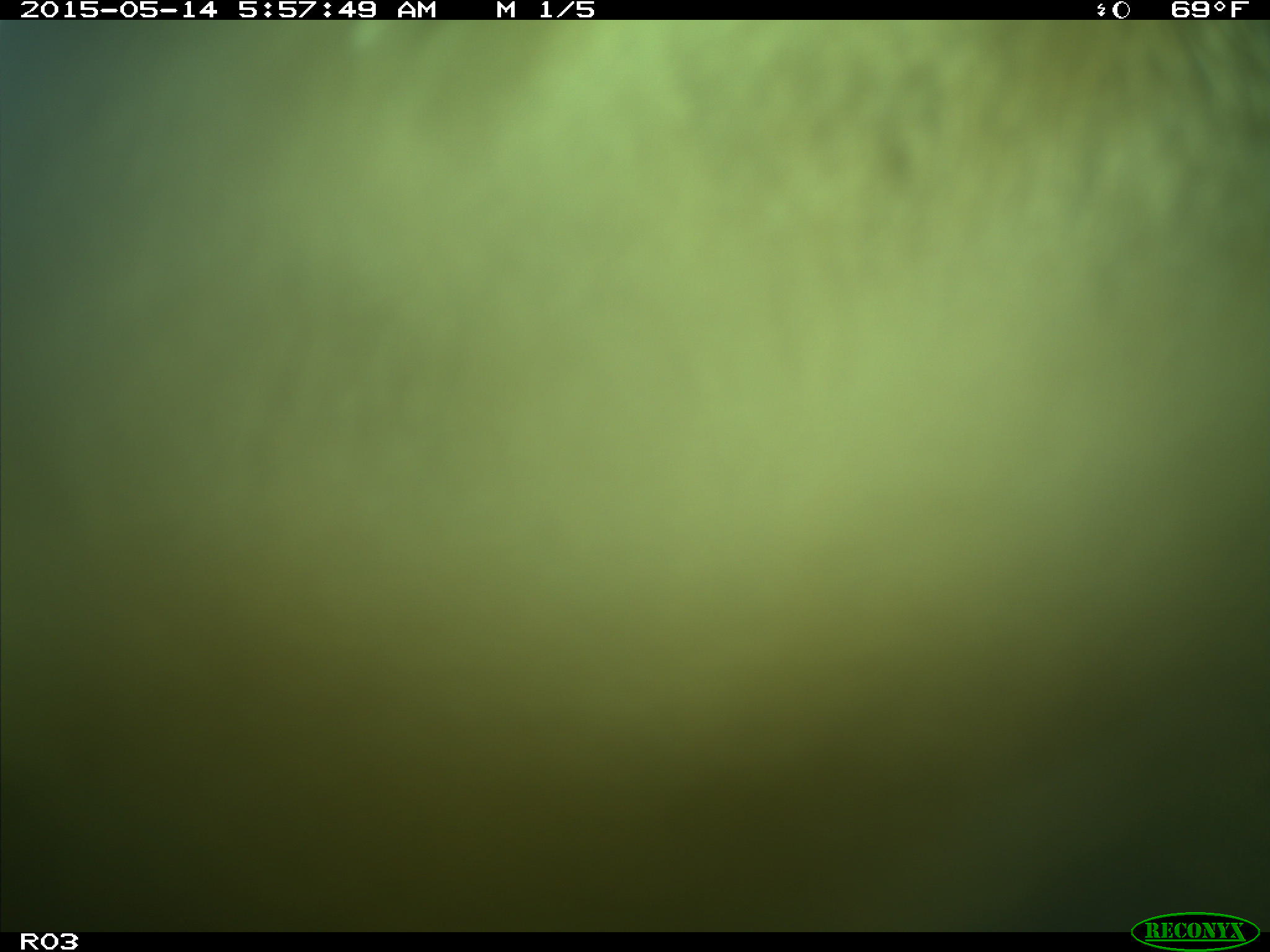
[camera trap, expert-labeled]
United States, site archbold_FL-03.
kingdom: Animalia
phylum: Chordata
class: Mammalia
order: Artiodactyla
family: Bovidae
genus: Bos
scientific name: Bos taurus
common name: domestic cow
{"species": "Bos taurus (domestic cow)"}